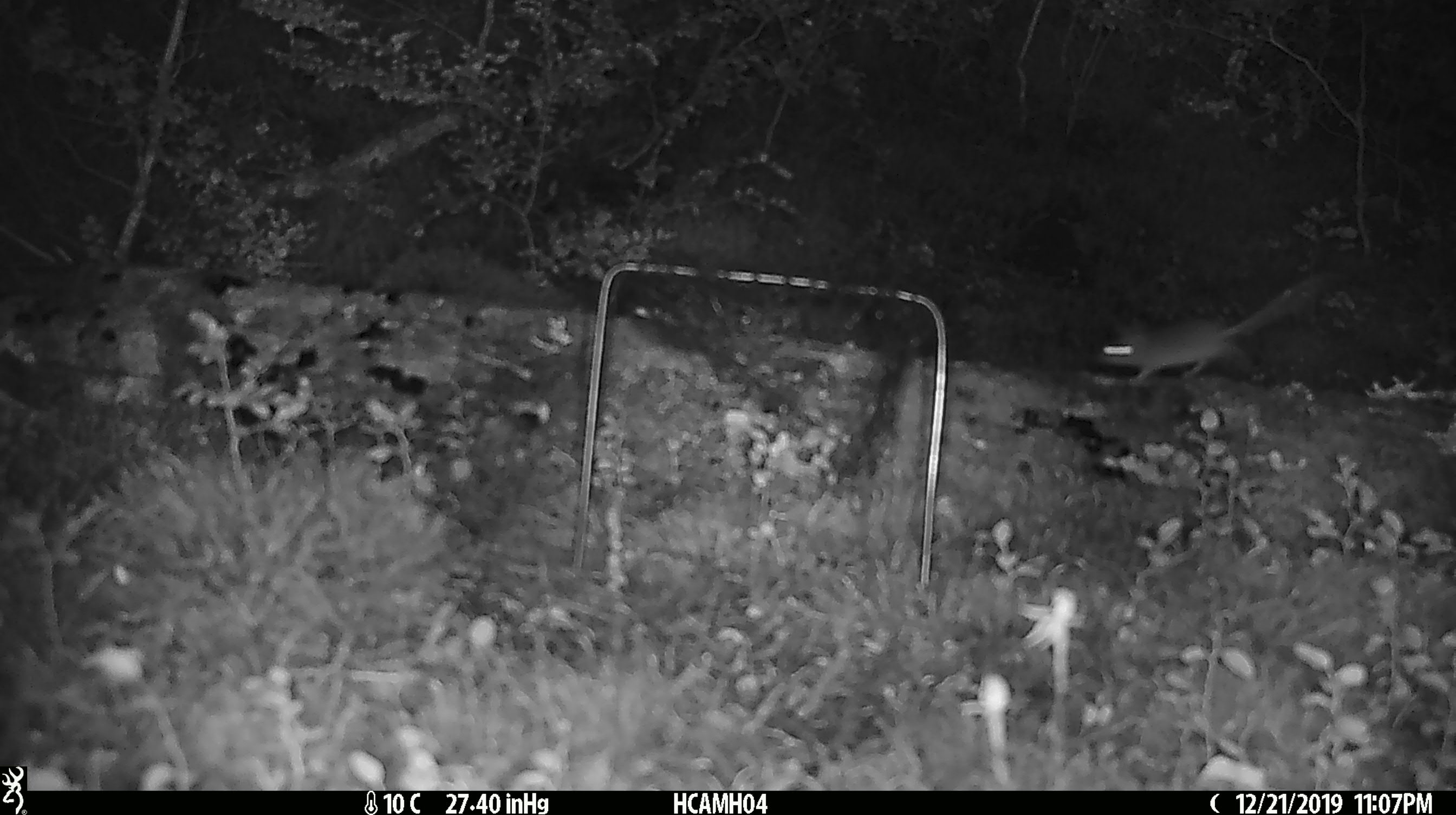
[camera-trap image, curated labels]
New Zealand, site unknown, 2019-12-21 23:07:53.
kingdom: Animalia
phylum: Chordata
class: Mammalia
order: Rodentia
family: Muridae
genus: Mus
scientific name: Mus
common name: mouse